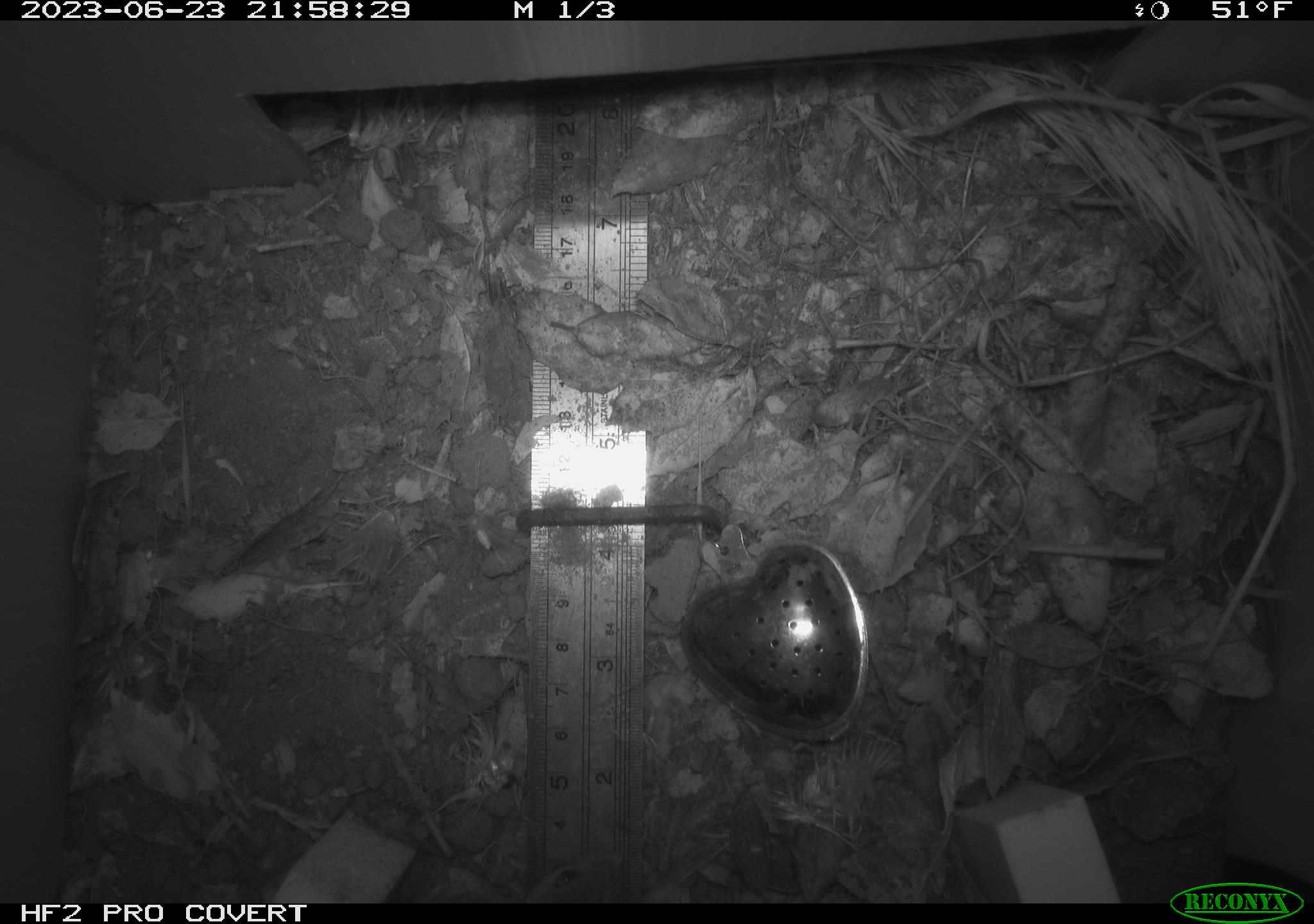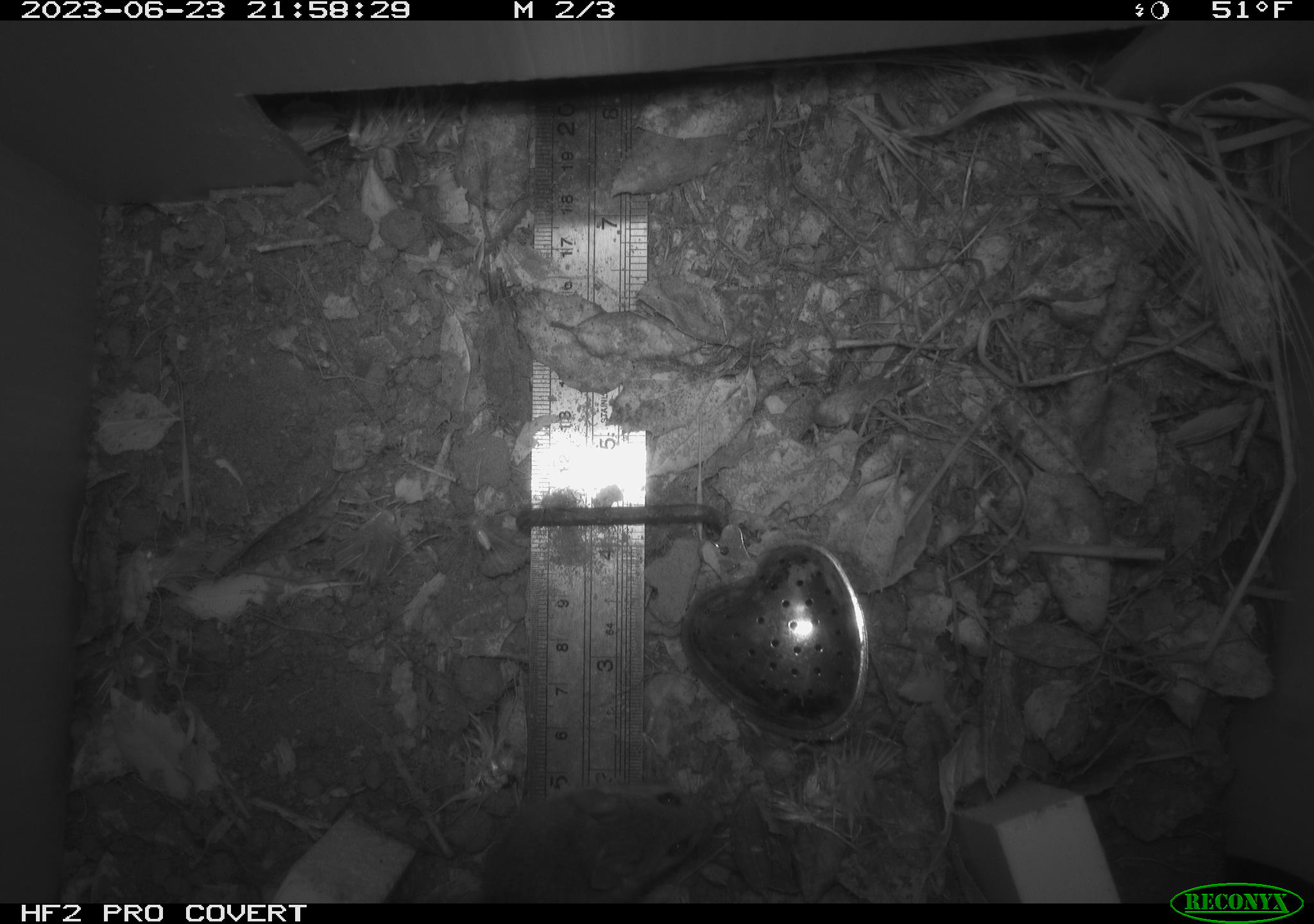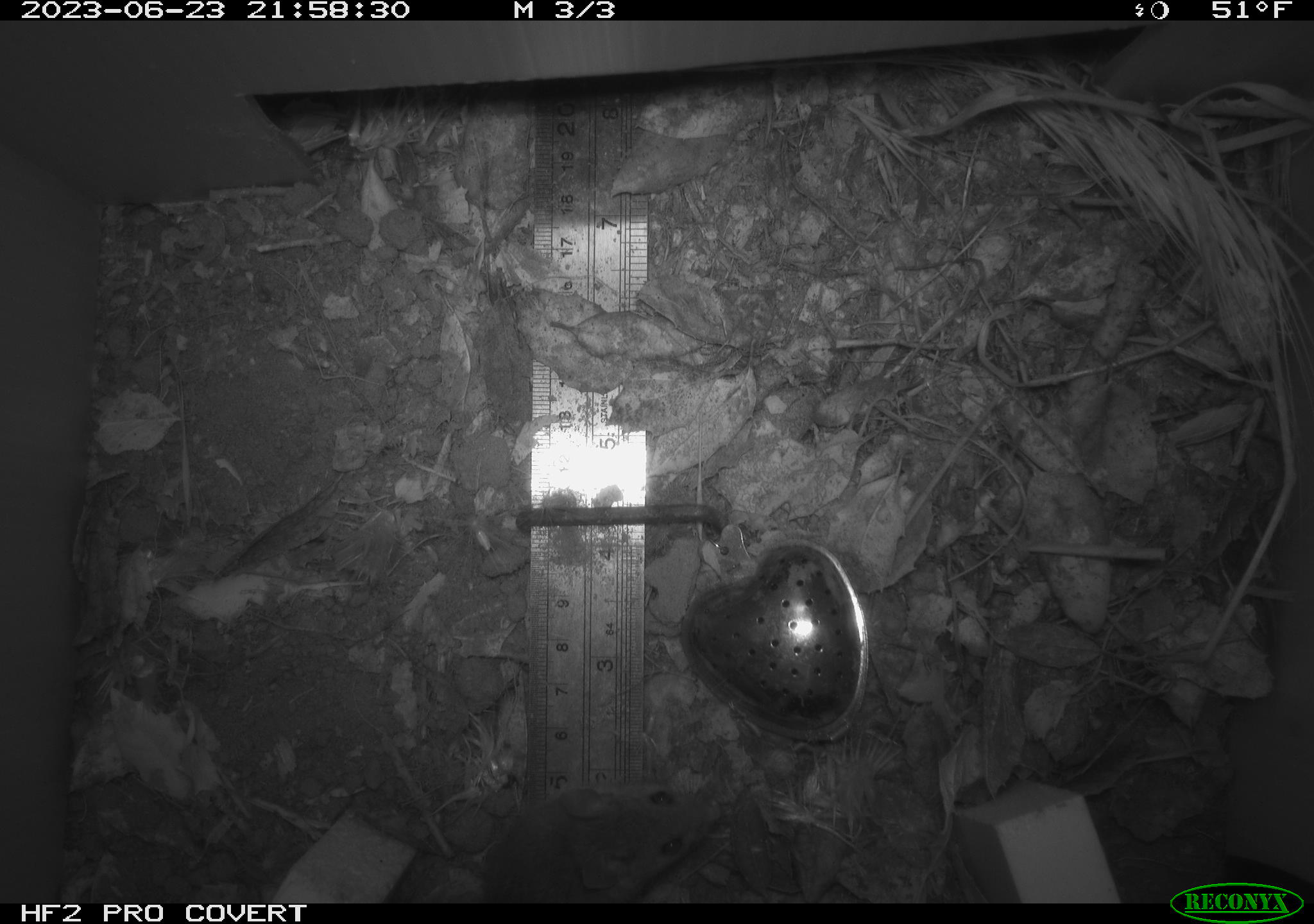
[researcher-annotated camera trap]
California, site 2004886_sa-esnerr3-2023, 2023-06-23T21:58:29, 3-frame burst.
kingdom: Animalia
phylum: Chordata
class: Mammalia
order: Rodentia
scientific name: Rodentia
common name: mouse species